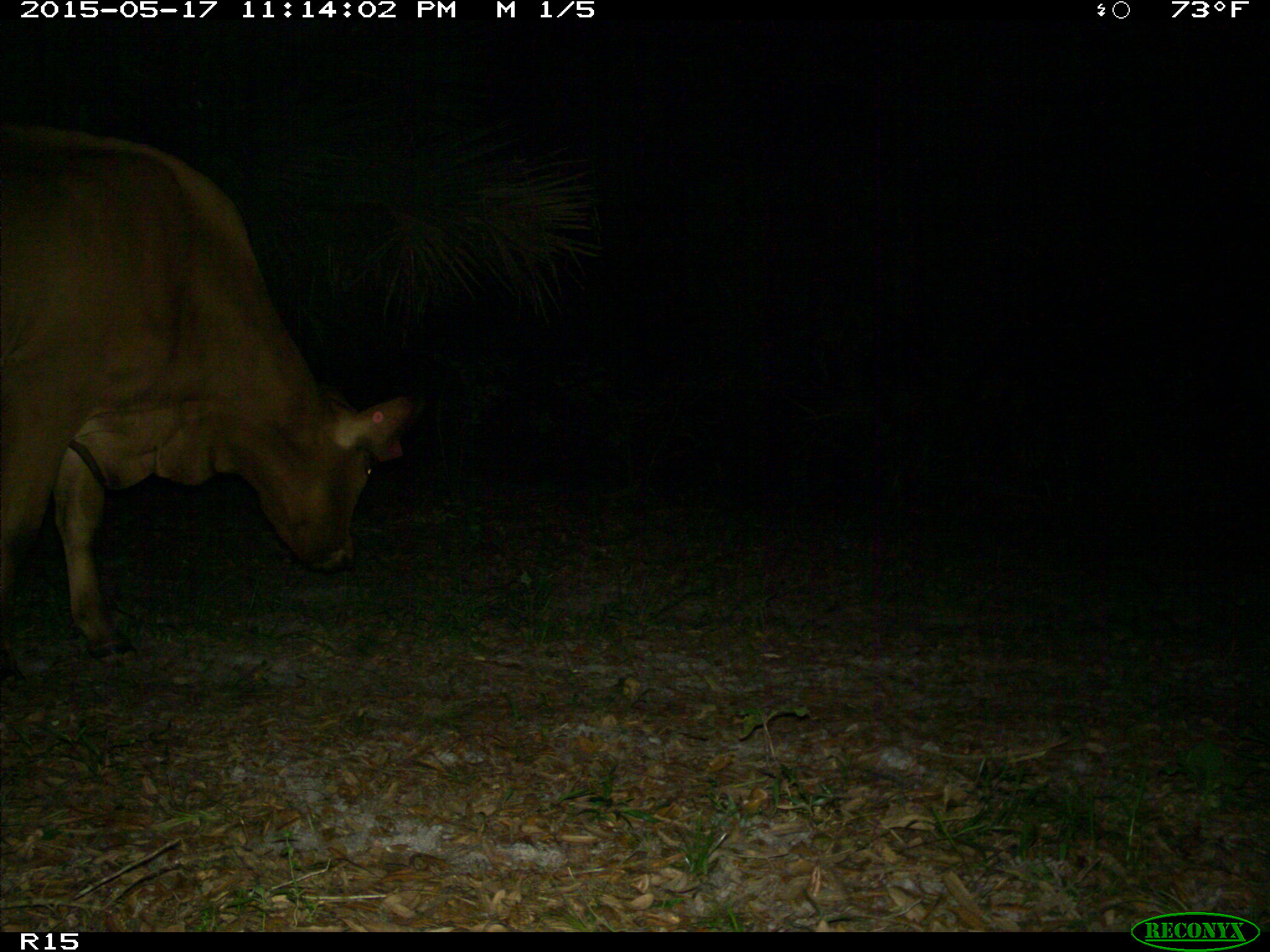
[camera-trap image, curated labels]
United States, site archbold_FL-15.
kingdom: Animalia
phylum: Chordata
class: Mammalia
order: Artiodactyla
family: Bovidae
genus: Bos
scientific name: Bos taurus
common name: domestic cow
Bos taurus (domestic cow).